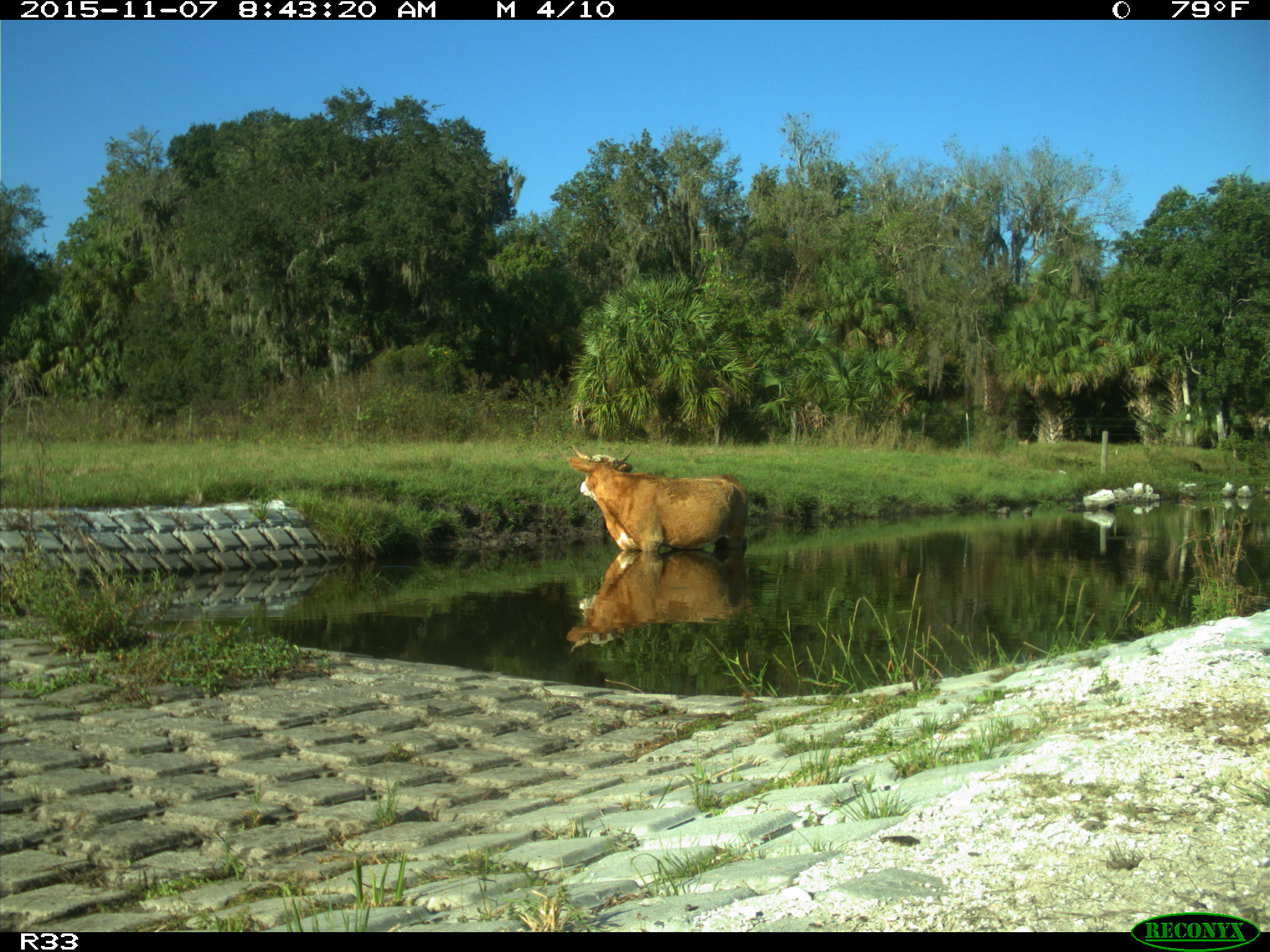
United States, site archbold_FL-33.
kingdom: Animalia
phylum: Chordata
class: Mammalia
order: Artiodactyla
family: Bovidae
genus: Bos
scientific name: Bos taurus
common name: domestic cow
Bos taurus (domestic cow).